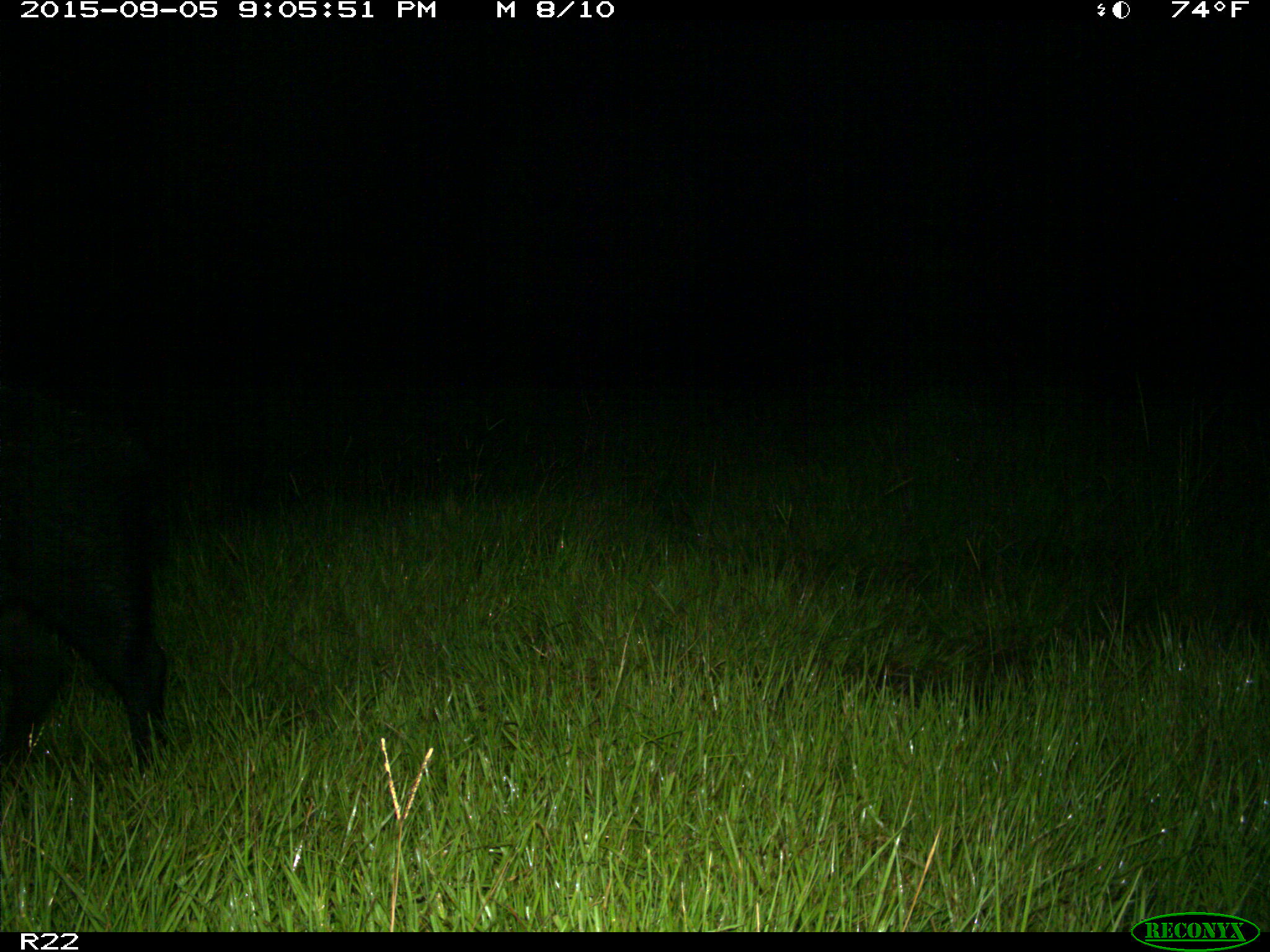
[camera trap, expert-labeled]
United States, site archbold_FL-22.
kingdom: Animalia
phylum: Chordata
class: Mammalia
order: Artiodactyla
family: Suidae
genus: Sus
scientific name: Sus scrofa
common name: wild boar